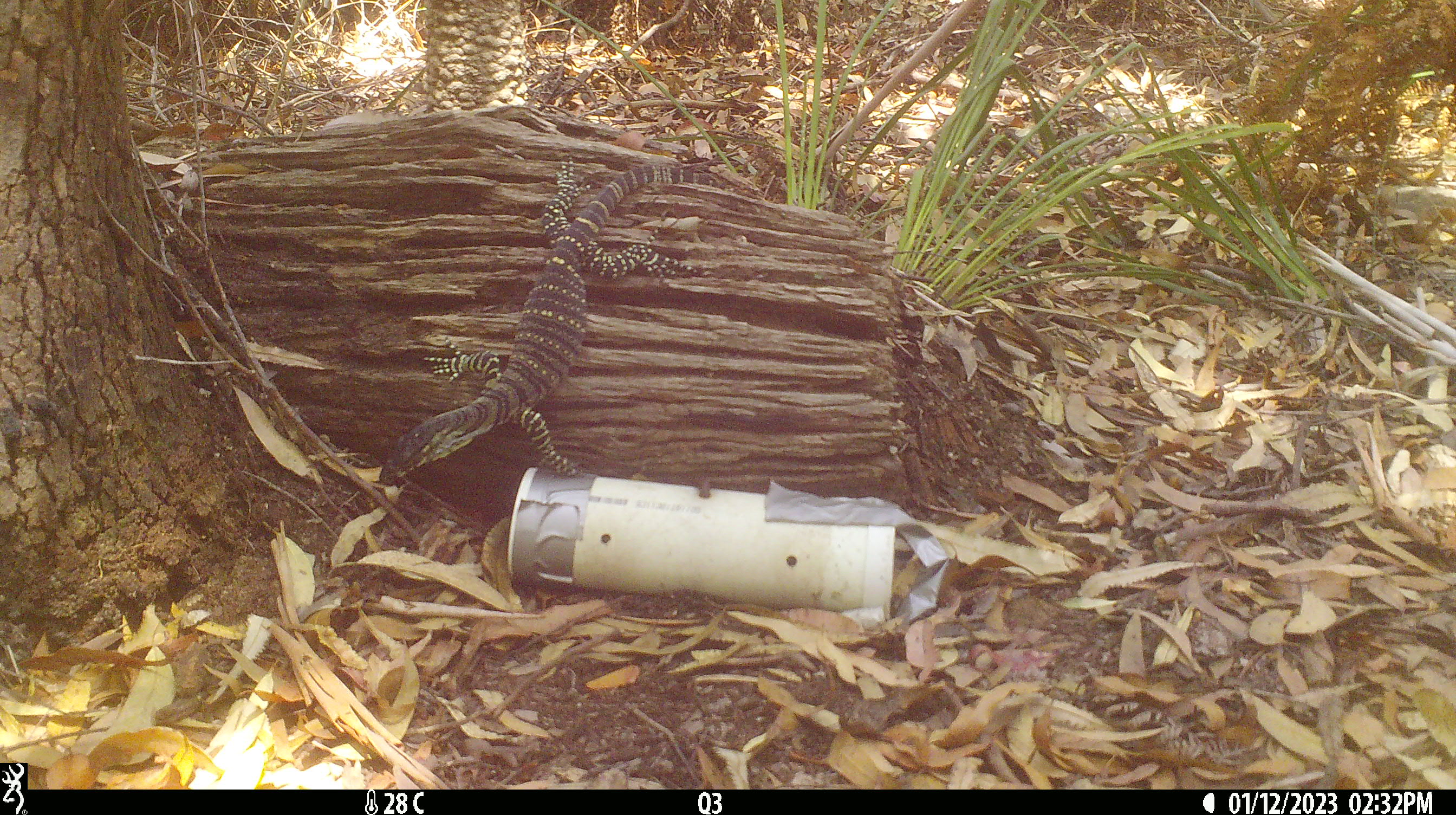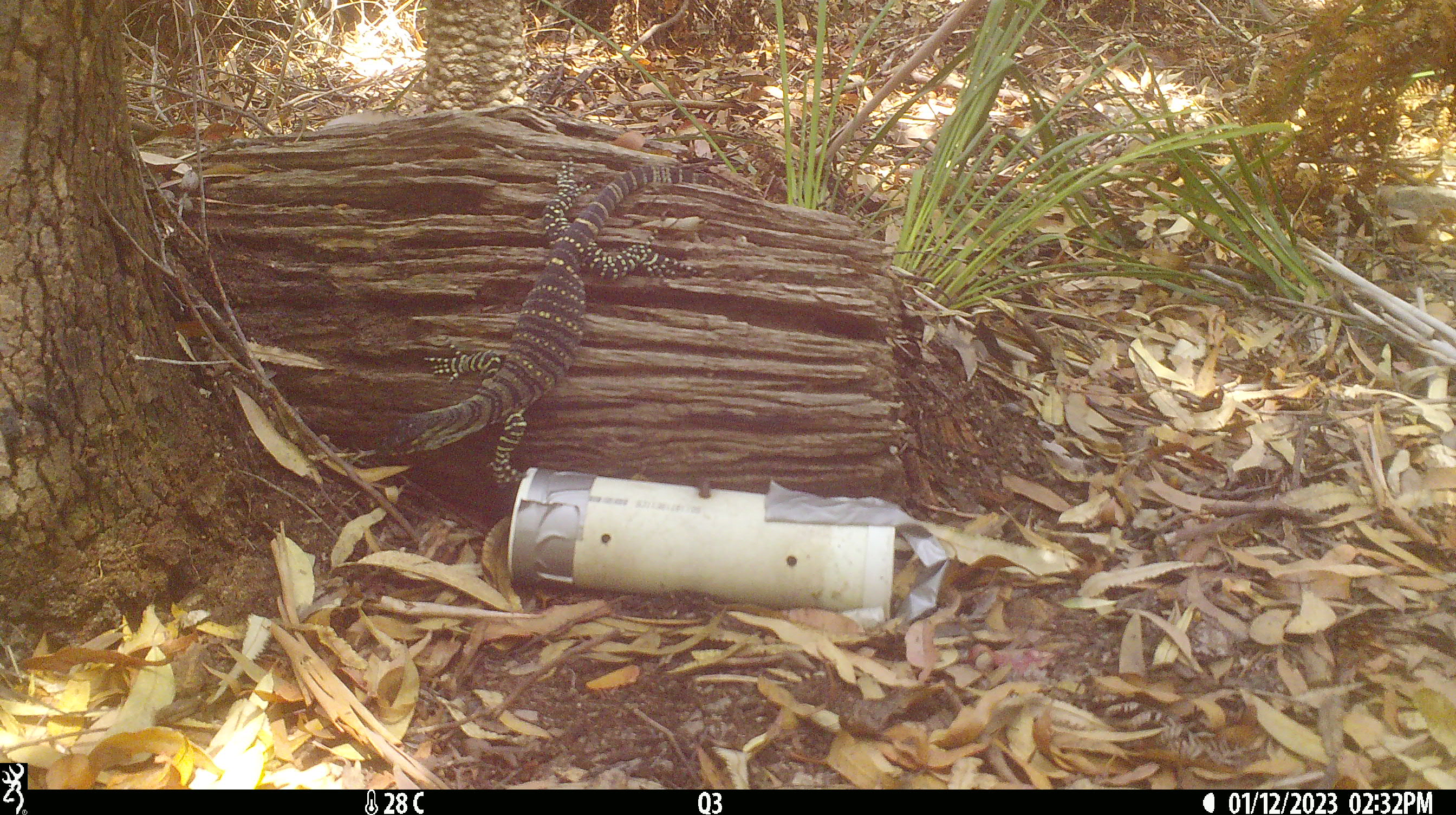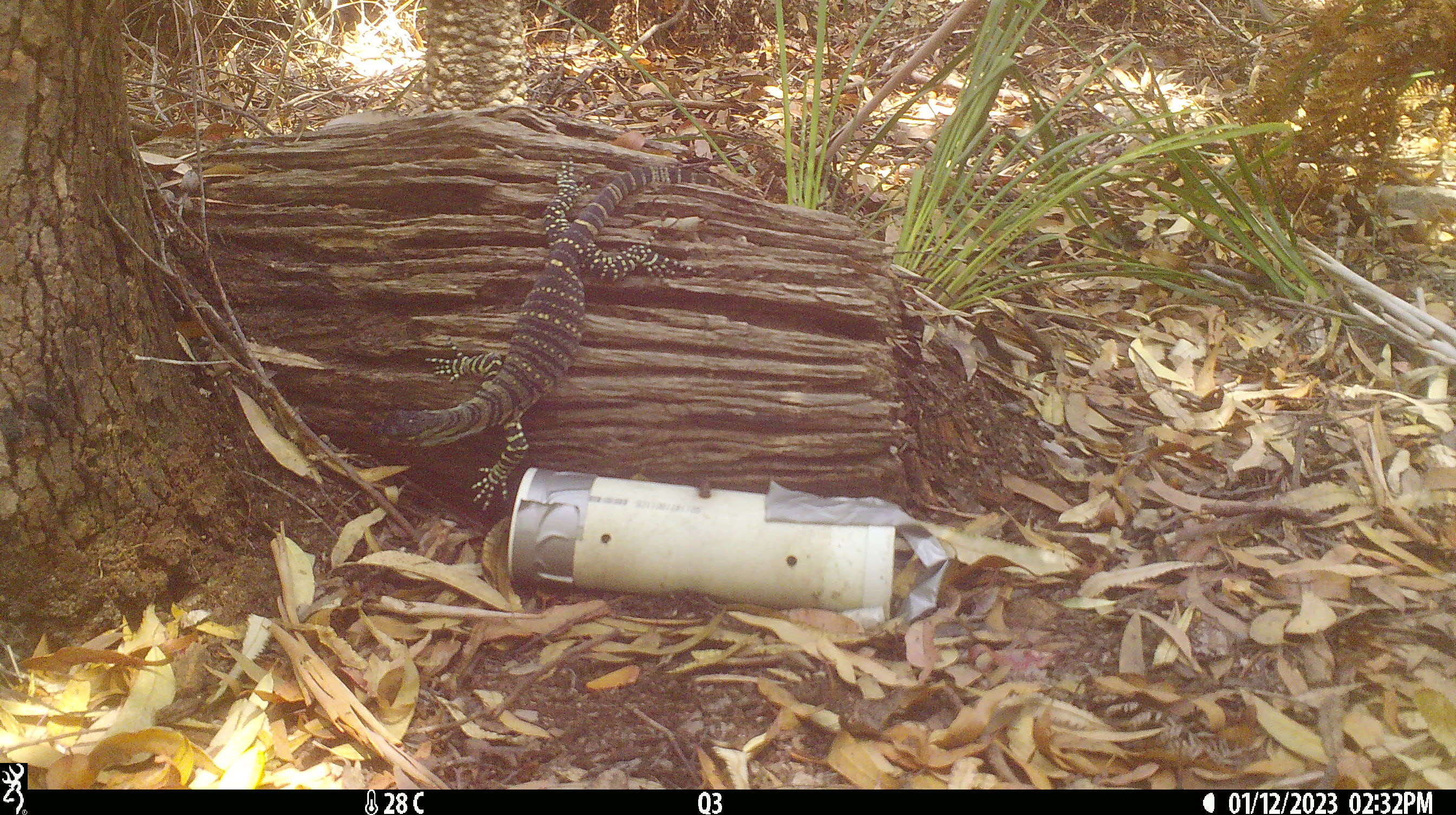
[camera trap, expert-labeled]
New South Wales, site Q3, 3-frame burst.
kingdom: Animalia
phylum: Chordata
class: Reptilia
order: Squamata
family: Varanidae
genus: Varanus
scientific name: Varanus varius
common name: lace monitor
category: goanna